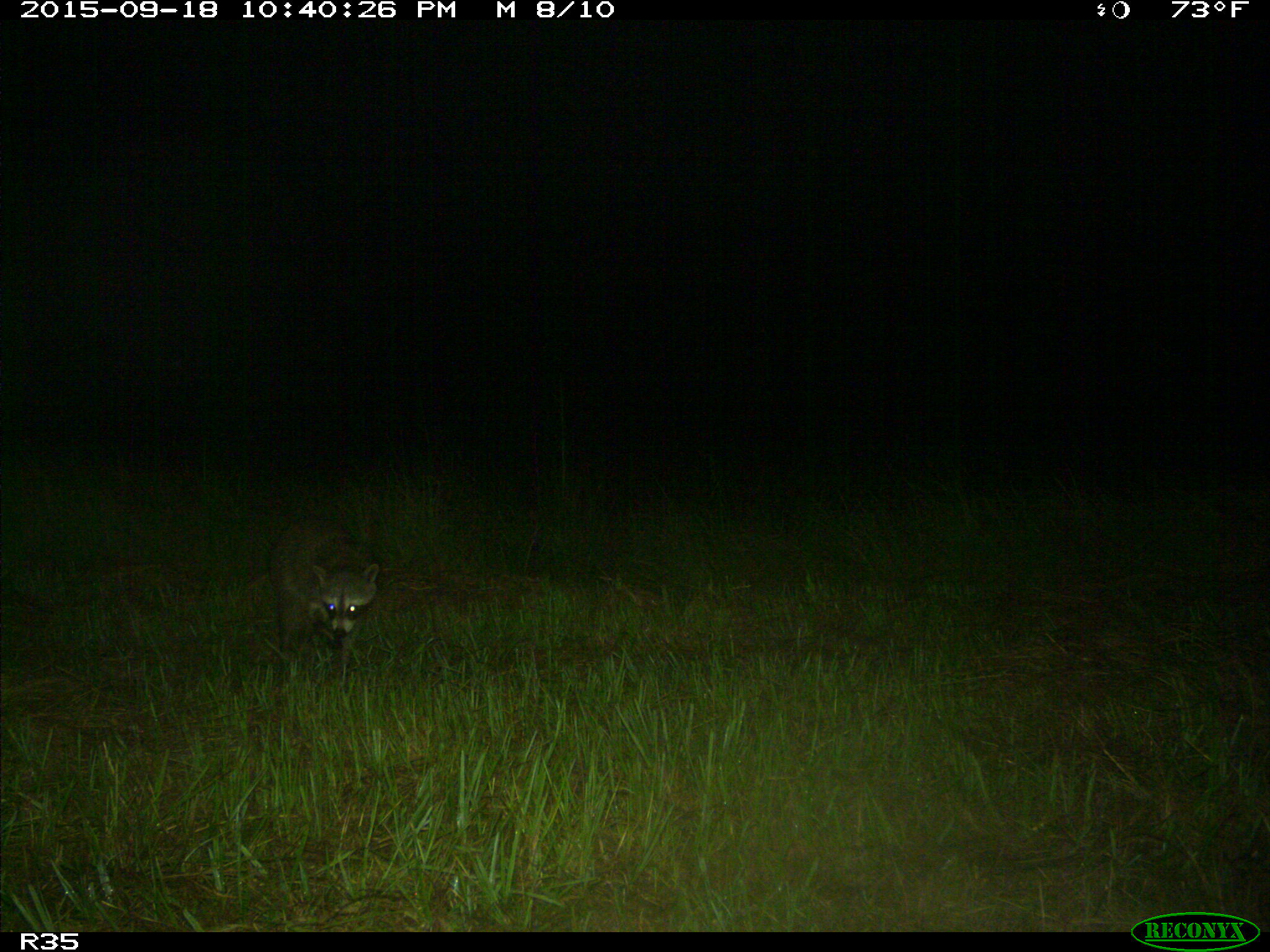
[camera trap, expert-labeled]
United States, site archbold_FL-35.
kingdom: Animalia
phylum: Chordata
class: Mammalia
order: Carnivora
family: Procyonidae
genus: Procyon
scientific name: Procyon lotor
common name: common raccoon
Procyon lotor (common raccoon).